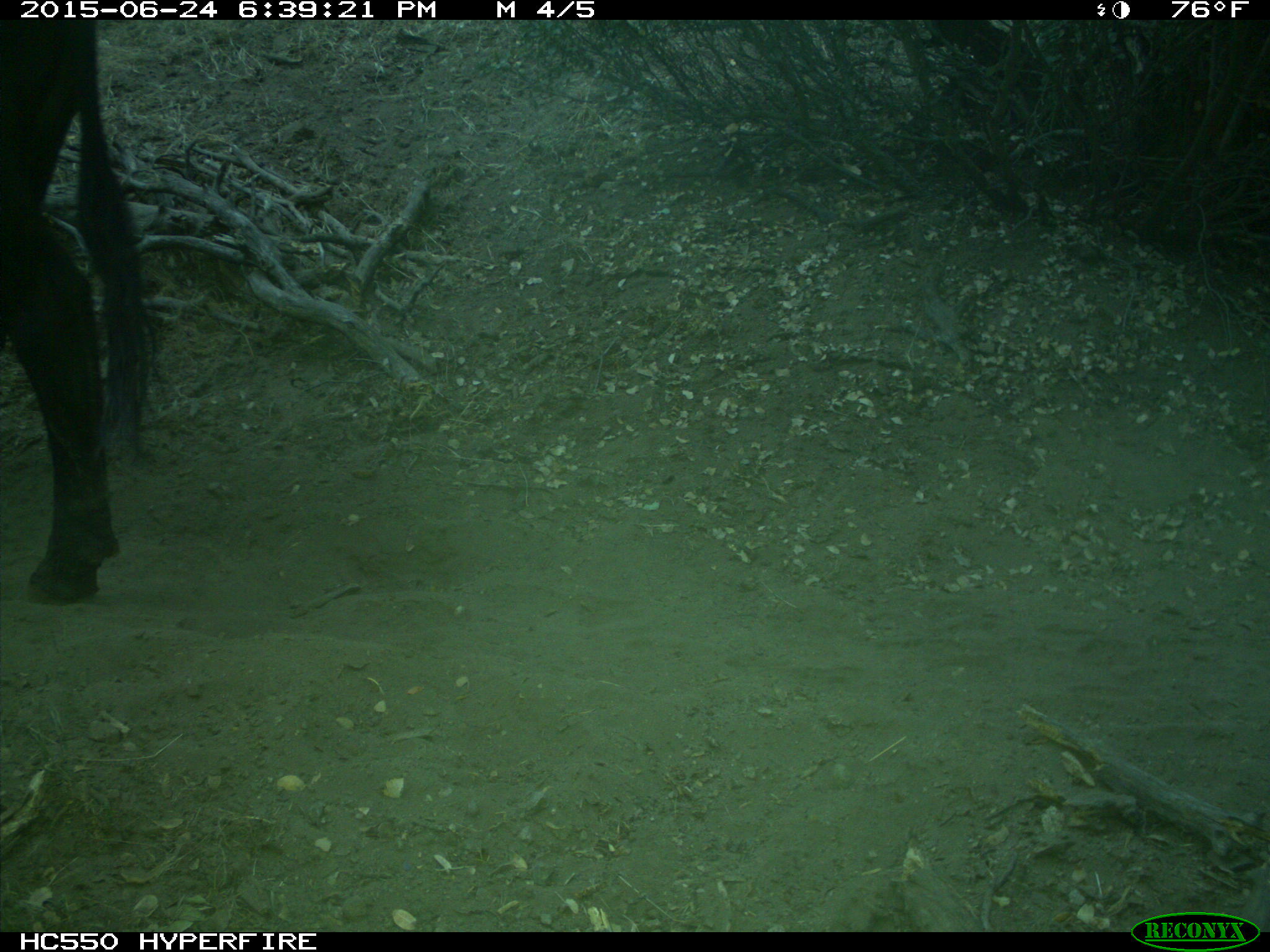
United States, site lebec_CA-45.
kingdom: Animalia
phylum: Chordata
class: Mammalia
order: Artiodactyla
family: Bovidae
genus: Bos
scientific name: Bos taurus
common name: domestic cow